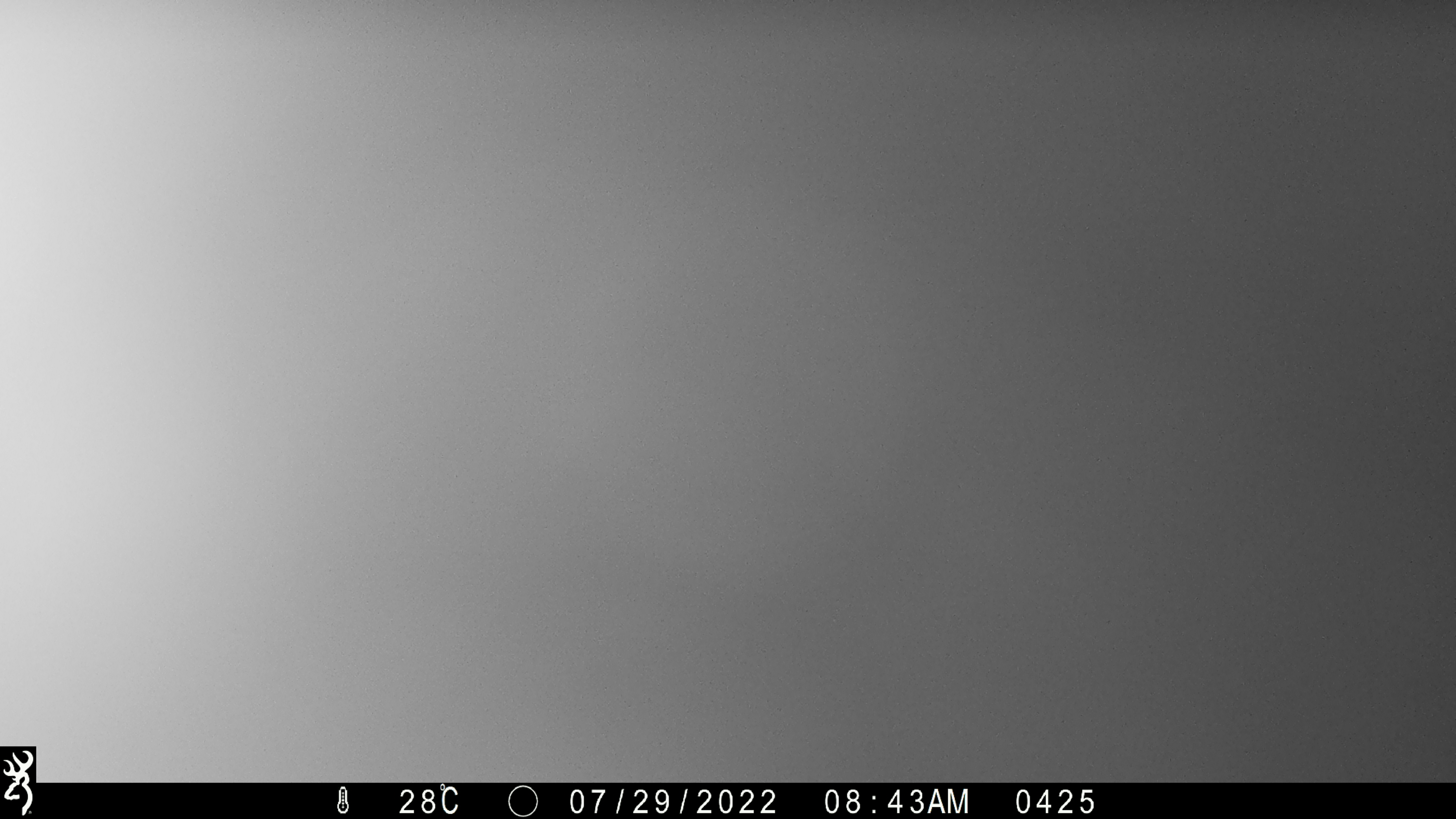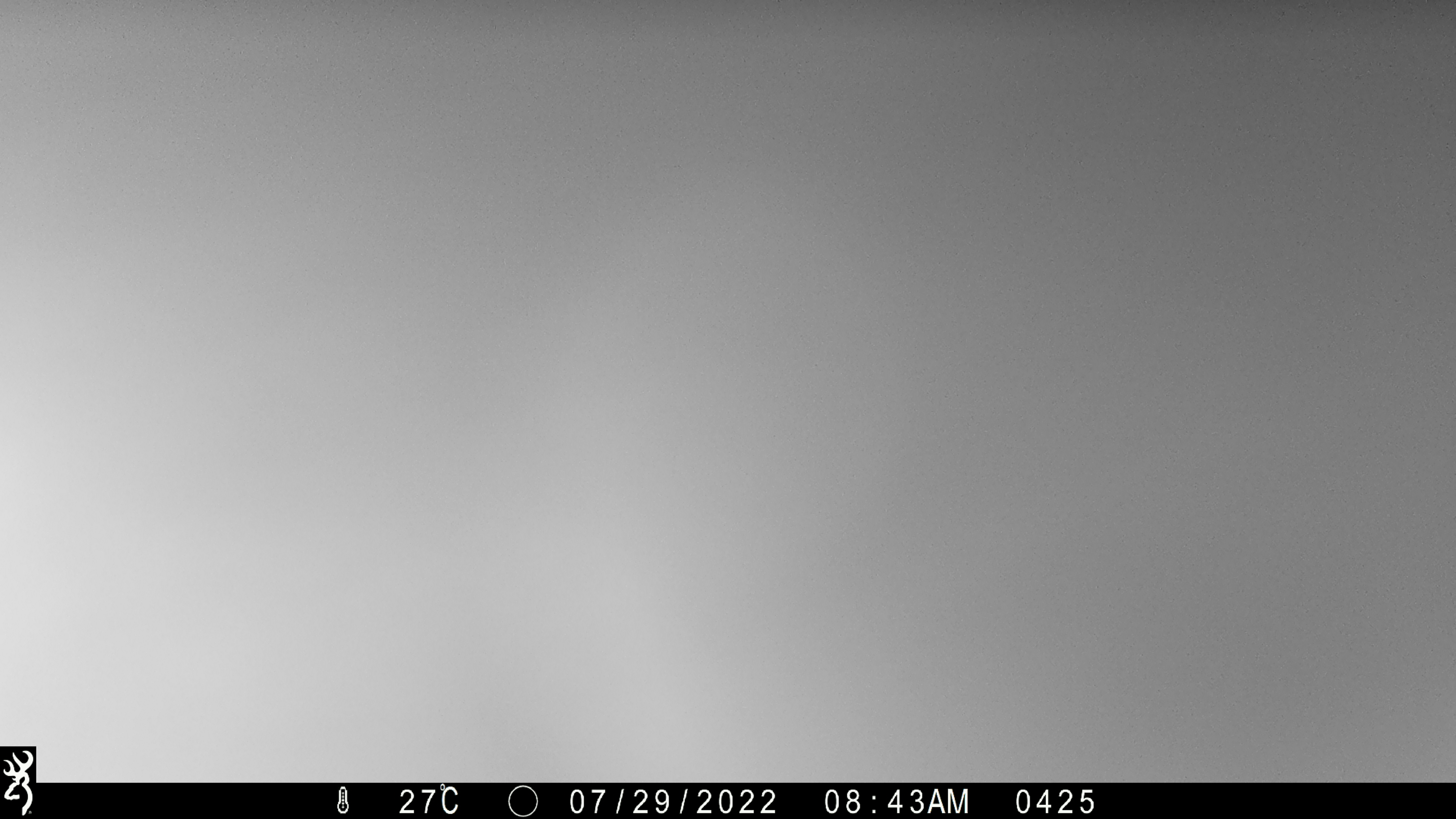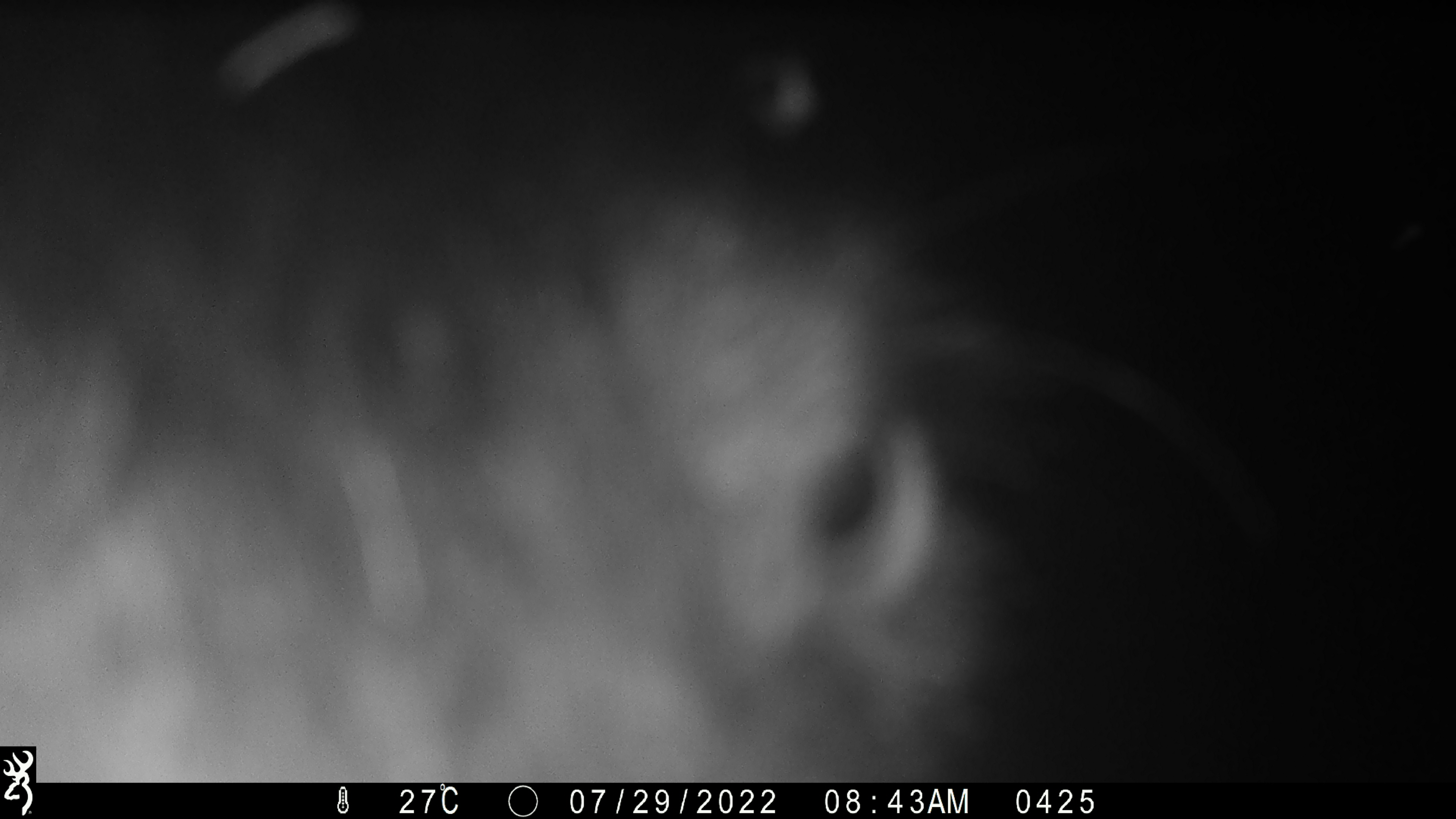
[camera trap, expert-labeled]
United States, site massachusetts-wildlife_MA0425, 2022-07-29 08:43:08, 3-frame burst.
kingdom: Animalia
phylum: Chordata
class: Mammalia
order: Carnivora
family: Ursidae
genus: Ursus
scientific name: Ursus americanus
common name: black bear